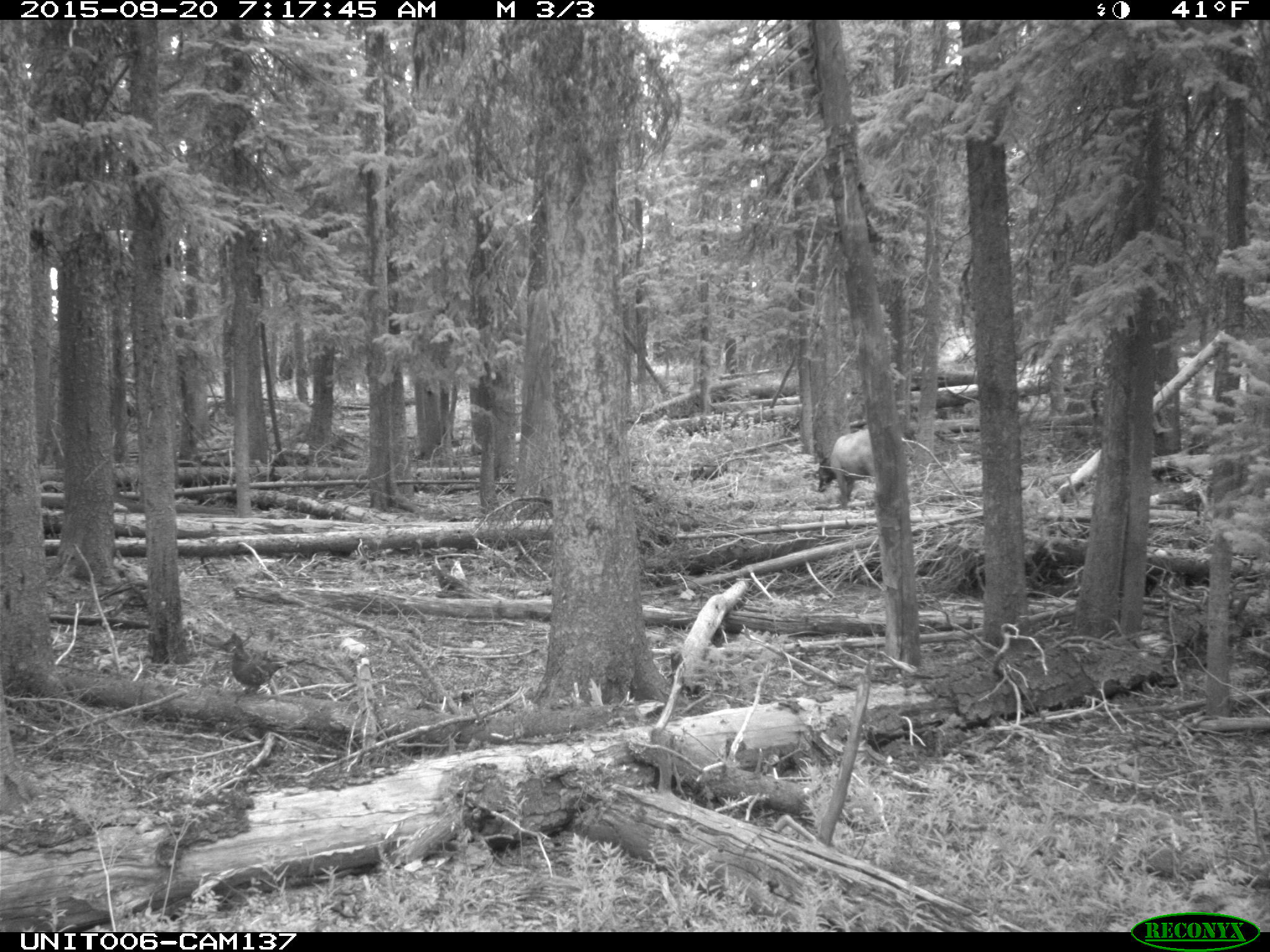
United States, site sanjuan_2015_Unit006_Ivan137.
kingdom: Animalia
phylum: Chordata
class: Mammalia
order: Artiodactyla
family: Cervidae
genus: Cervus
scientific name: Cervus elaphus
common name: red deer